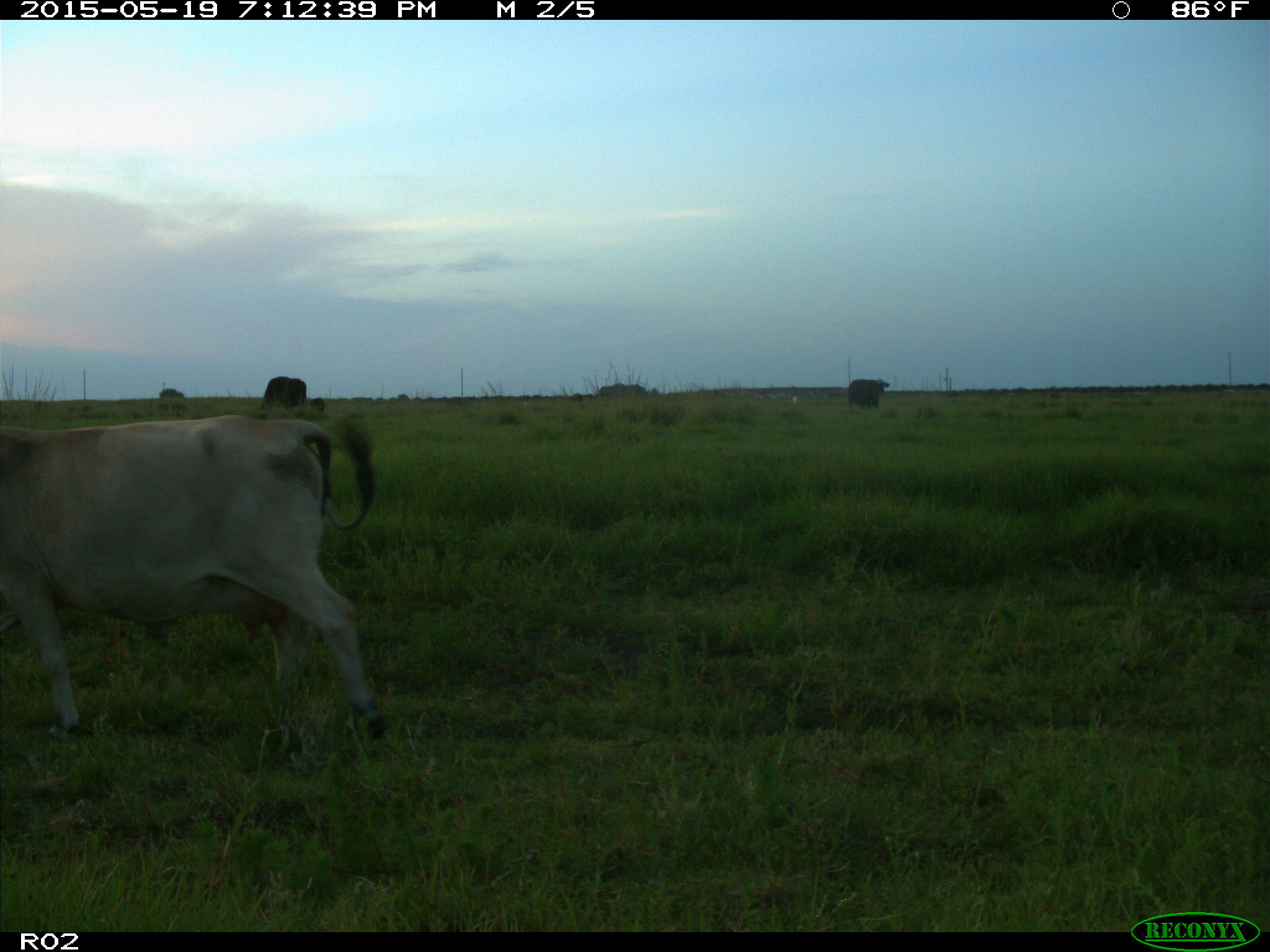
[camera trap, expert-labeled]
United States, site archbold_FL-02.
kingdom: Animalia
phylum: Chordata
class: Mammalia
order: Artiodactyla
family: Bovidae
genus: Bos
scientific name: Bos taurus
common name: domestic cow